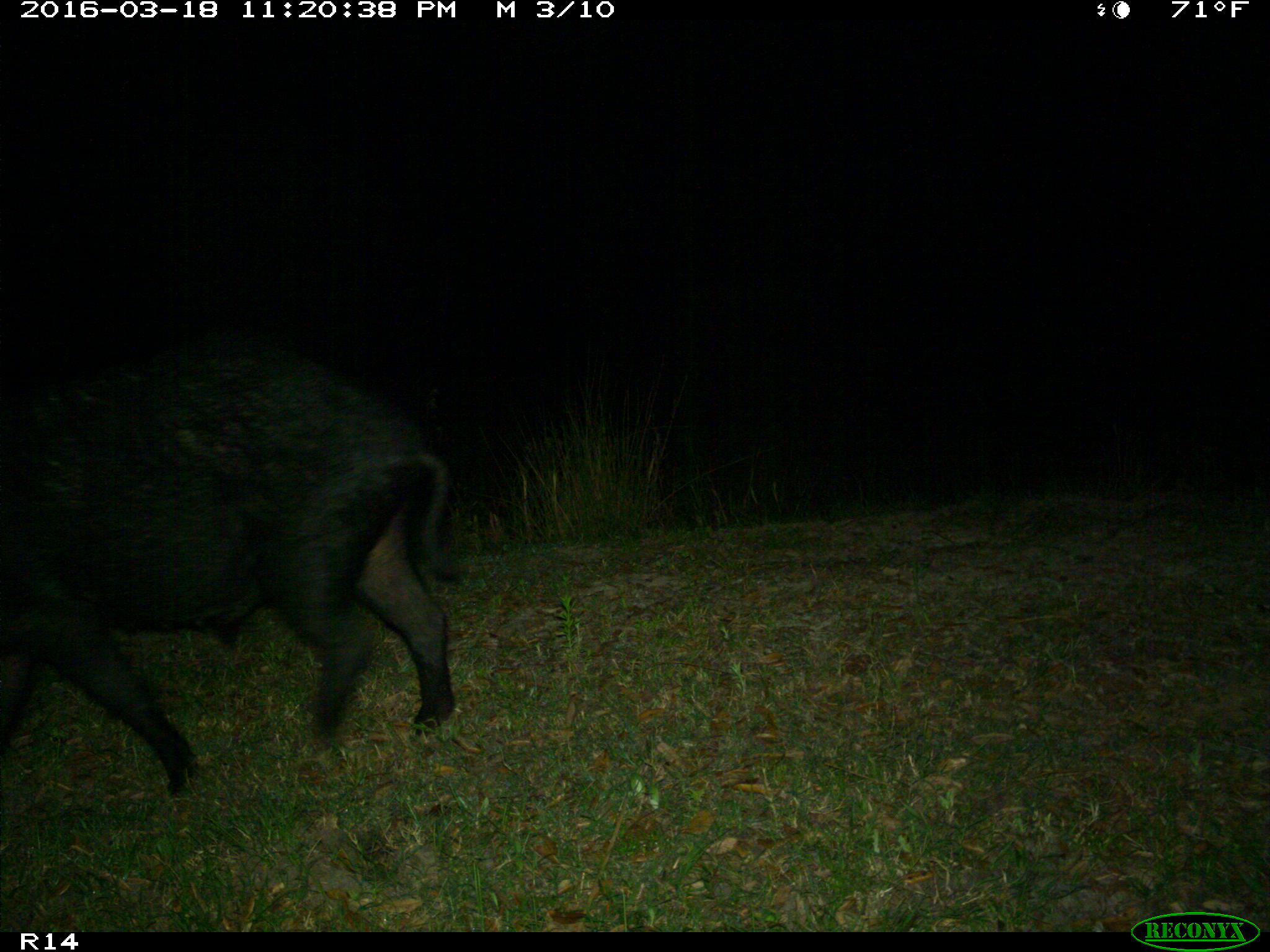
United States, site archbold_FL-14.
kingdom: Animalia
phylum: Chordata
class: Mammalia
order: Artiodactyla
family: Suidae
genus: Sus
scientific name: Sus scrofa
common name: wild boar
Sus scrofa (wild boar).